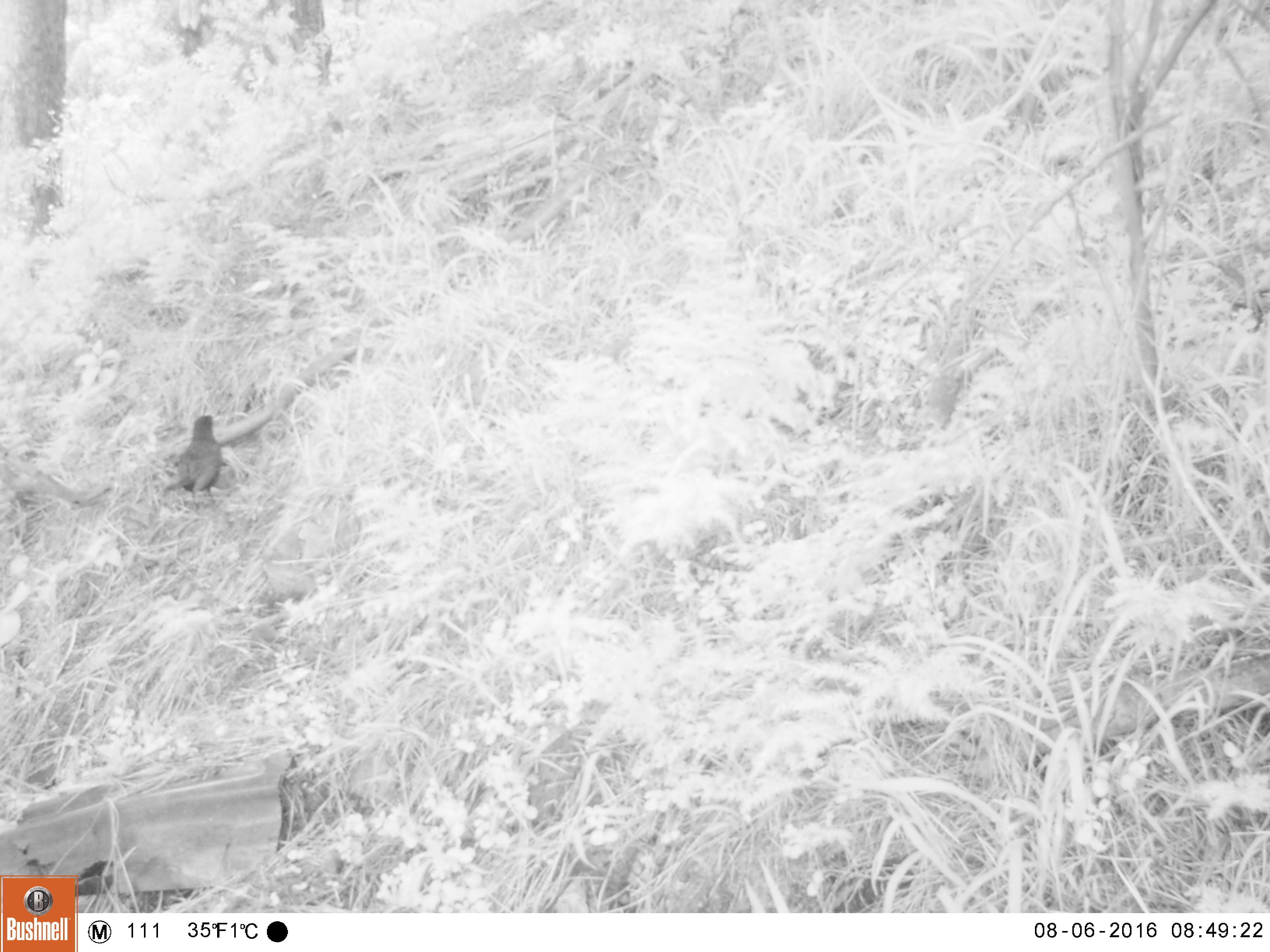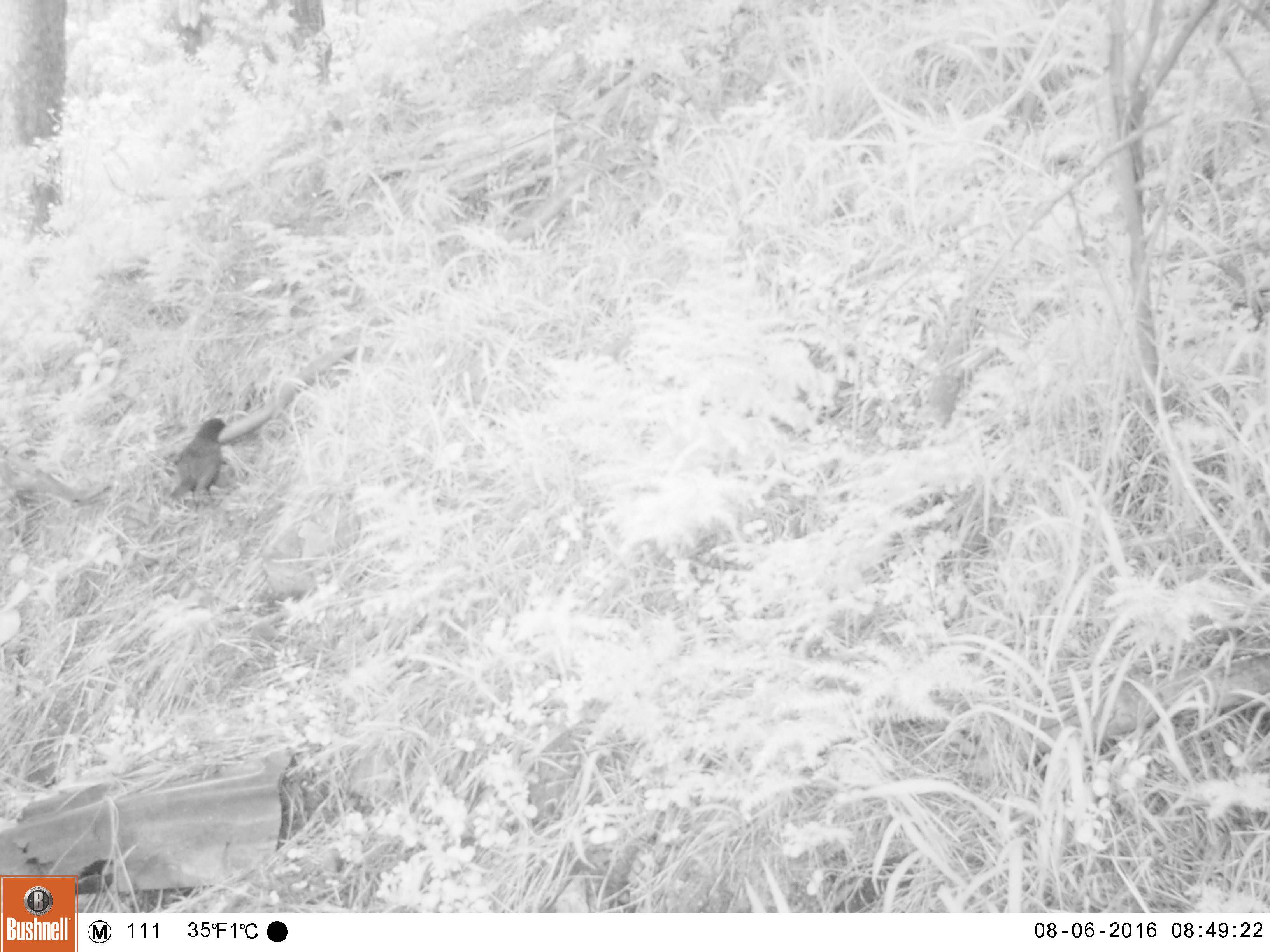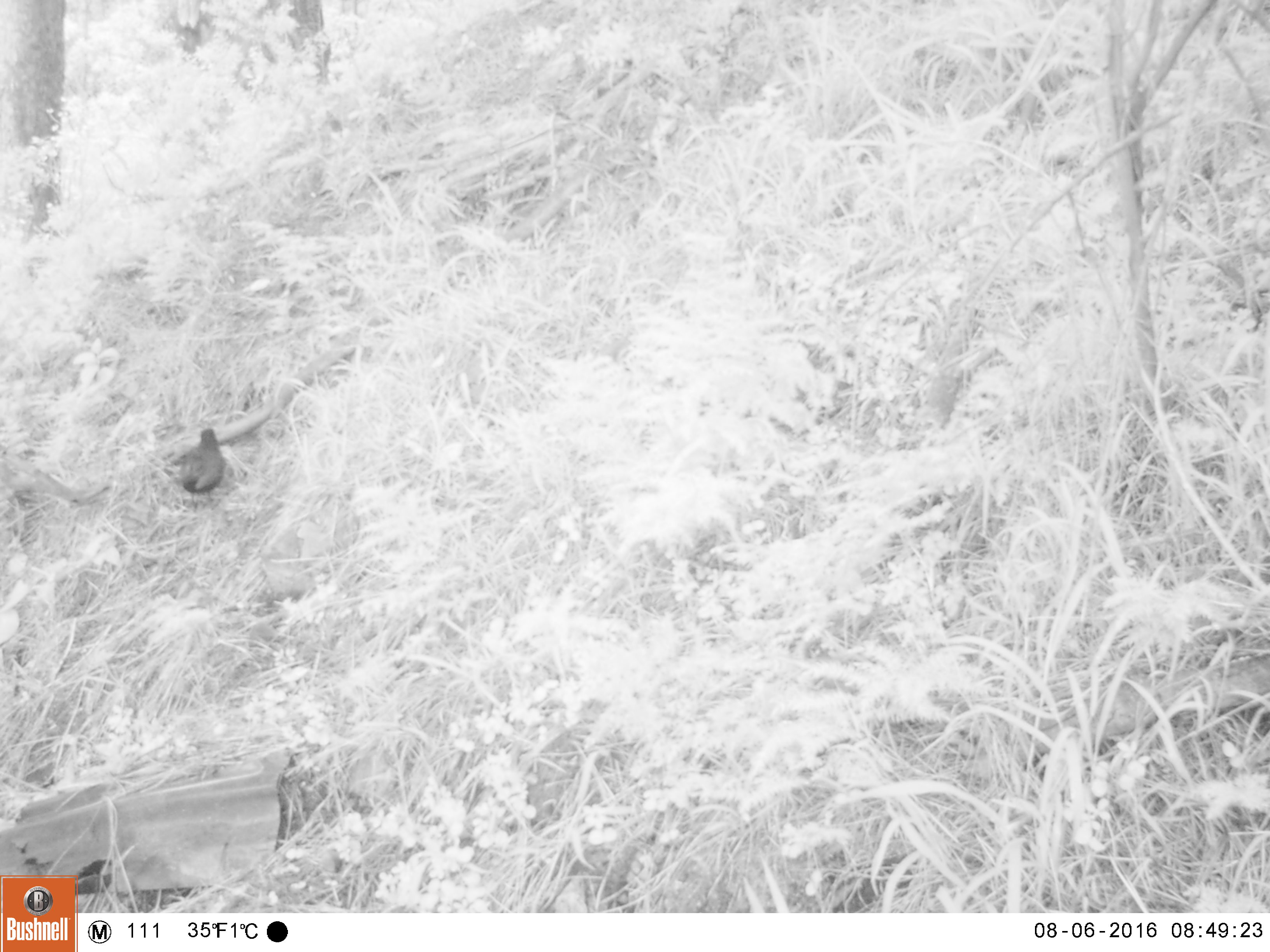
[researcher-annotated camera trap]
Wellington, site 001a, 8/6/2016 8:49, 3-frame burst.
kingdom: Animalia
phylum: Chordata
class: Aves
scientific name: Aves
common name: bird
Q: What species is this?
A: Bird (Aves).